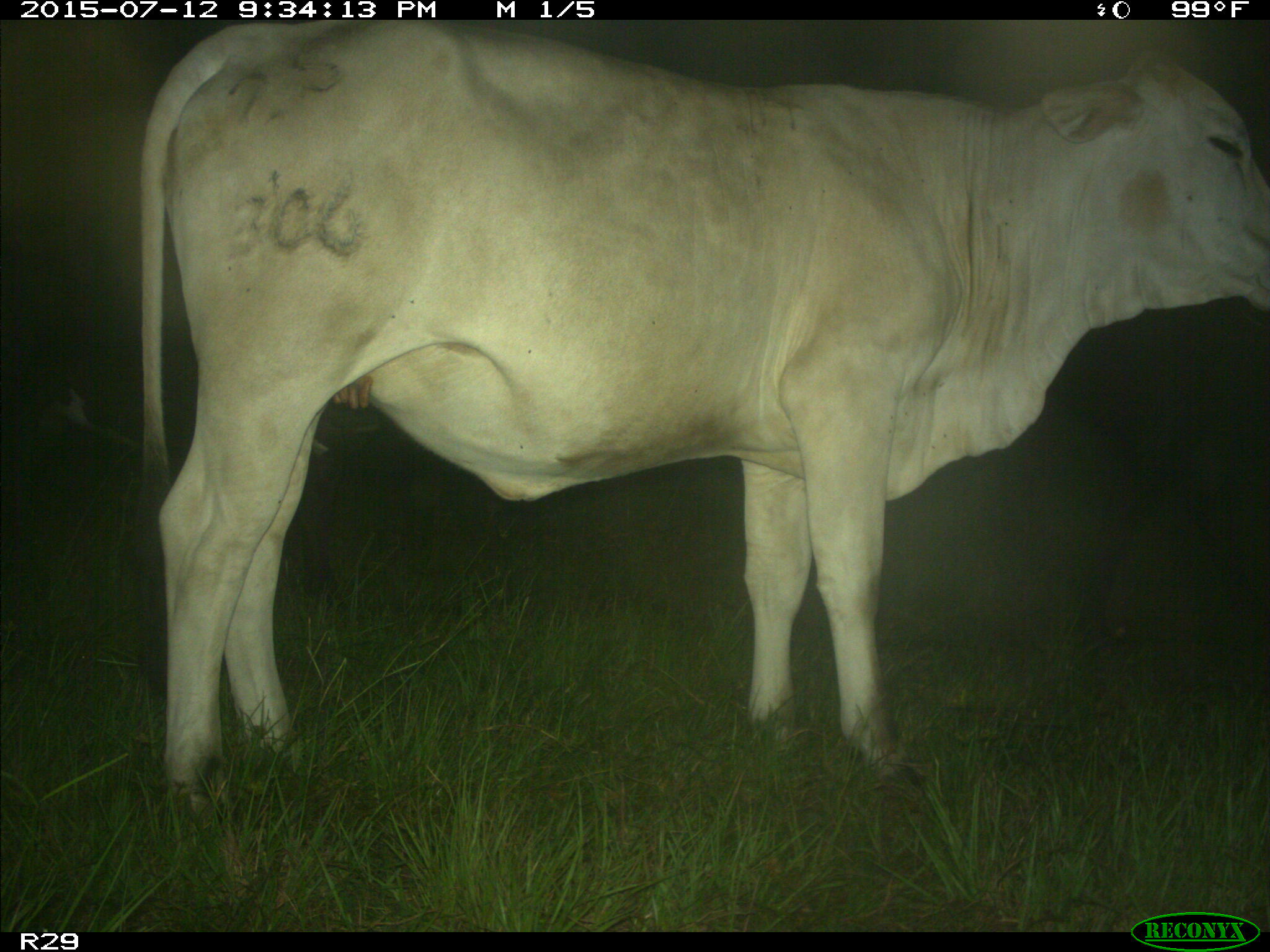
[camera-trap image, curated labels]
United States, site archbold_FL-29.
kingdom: Animalia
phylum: Chordata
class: Mammalia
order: Artiodactyla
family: Bovidae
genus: Bos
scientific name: Bos taurus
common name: domestic cow